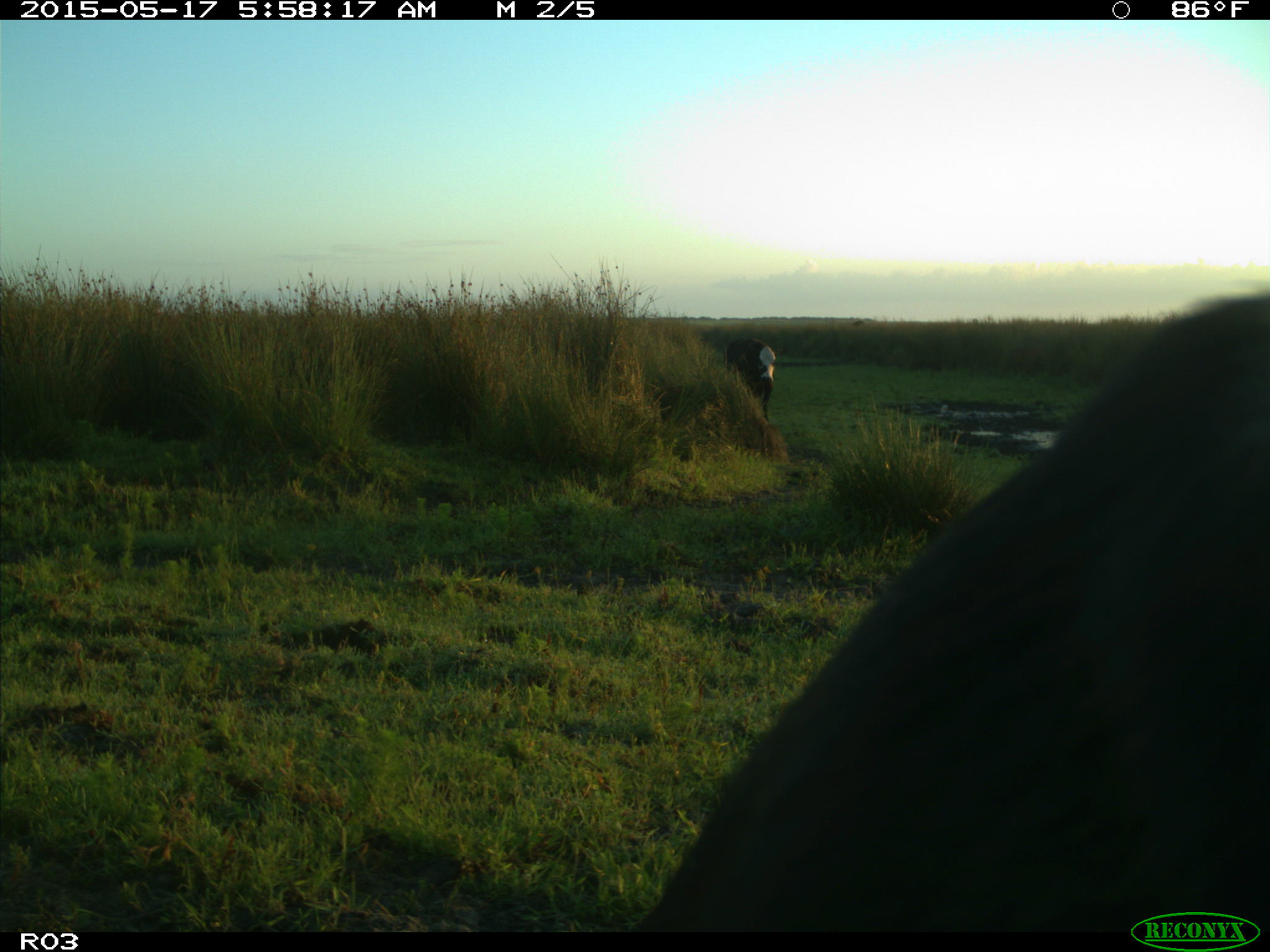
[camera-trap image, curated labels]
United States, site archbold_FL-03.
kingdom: Animalia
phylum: Chordata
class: Mammalia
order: Artiodactyla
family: Bovidae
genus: Bos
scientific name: Bos taurus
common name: domestic cow